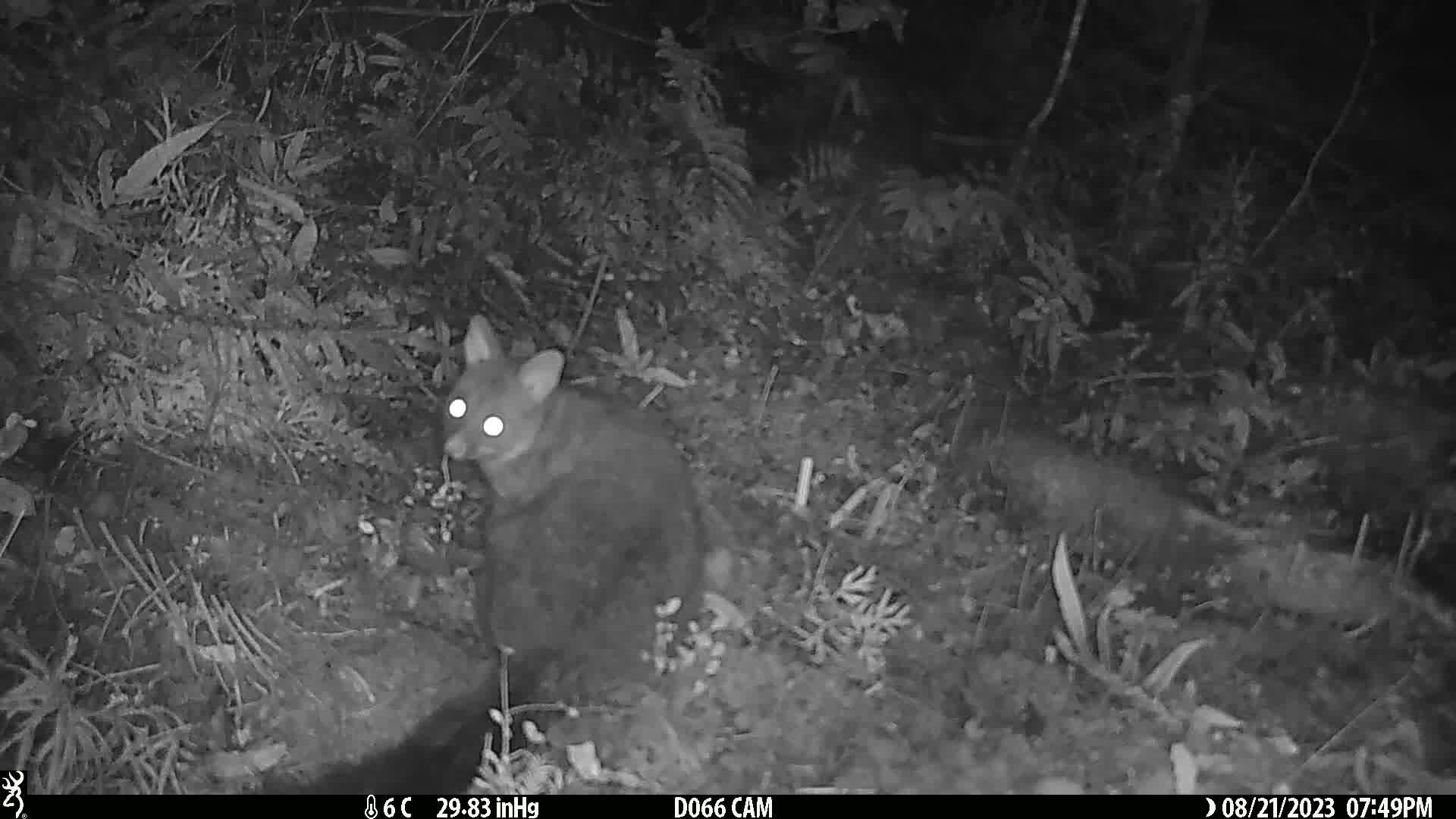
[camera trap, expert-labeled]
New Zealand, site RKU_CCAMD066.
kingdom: Animalia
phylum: Chordata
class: Mammalia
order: Diprotodontia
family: Phalangeridae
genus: Trichosurus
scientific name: Trichosurus vulpecula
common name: common brushtail possum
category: possum